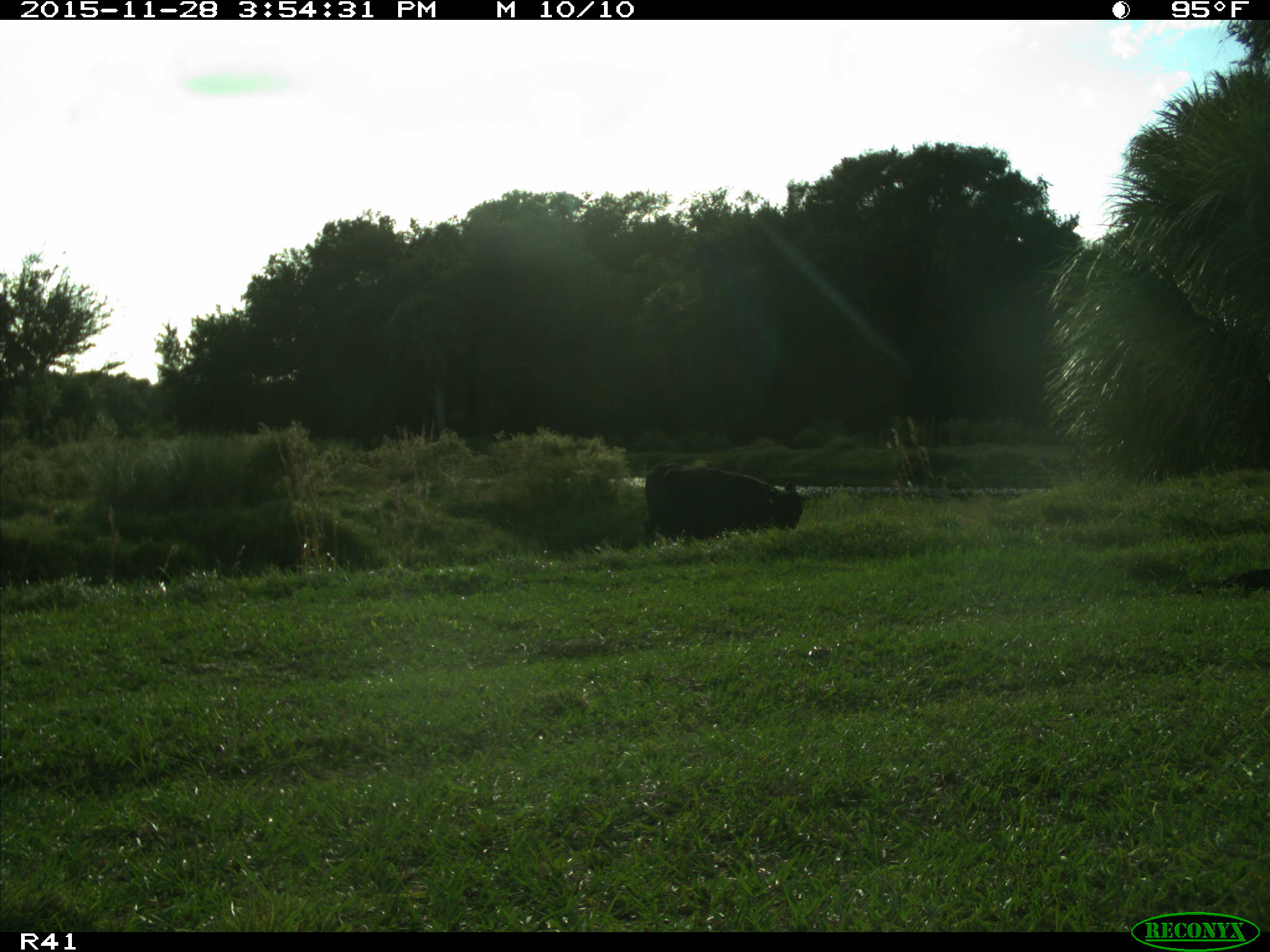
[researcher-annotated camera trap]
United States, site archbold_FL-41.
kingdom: Animalia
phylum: Chordata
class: Mammalia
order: Artiodactyla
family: Bovidae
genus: Bos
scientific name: Bos taurus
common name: domestic cow